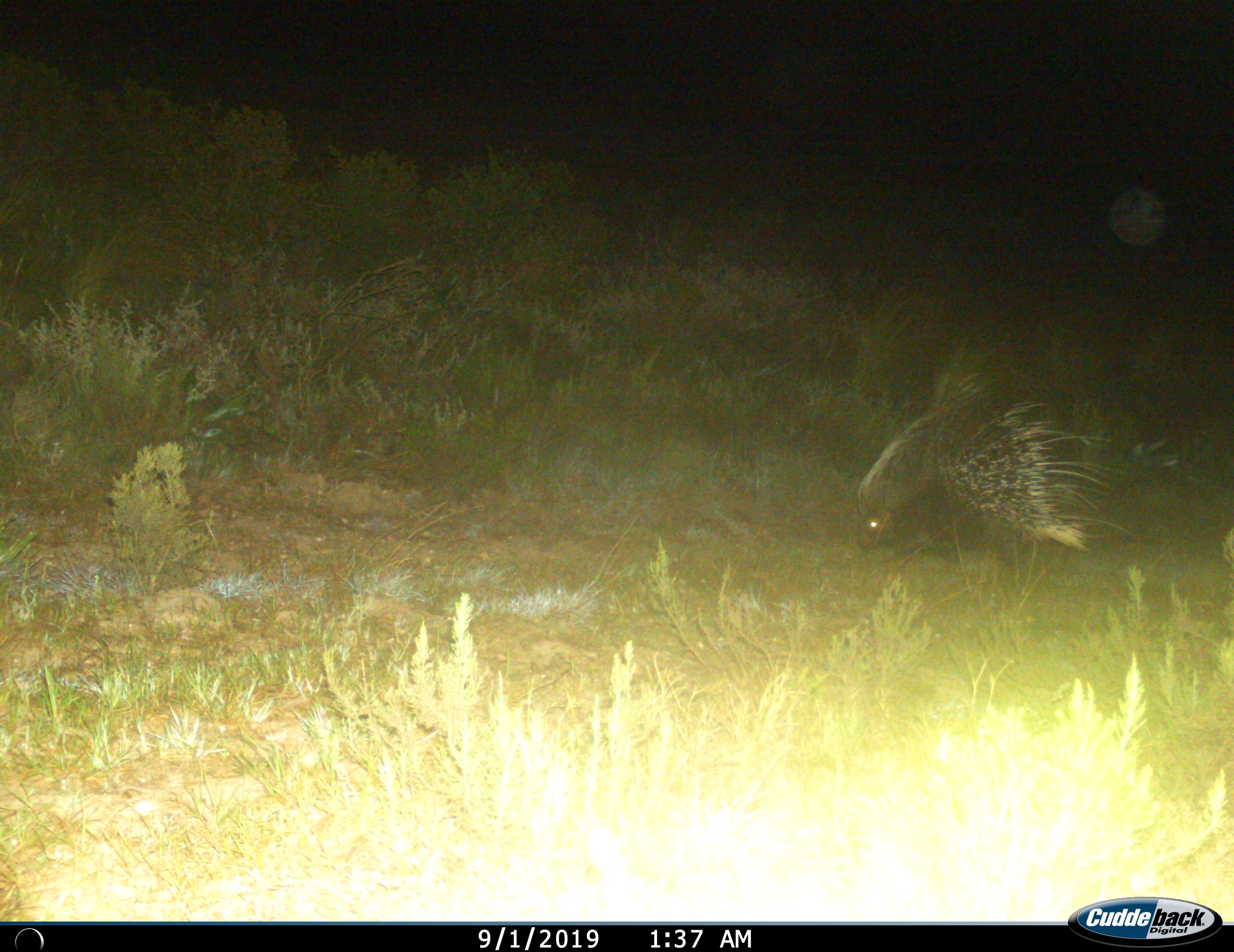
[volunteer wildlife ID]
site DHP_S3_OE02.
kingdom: Animalia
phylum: Chordata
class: Mammalia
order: Rodentia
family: Hystricidae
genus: Hystrix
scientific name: Hystrix cristata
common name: crested porcupine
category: porcupine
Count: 1.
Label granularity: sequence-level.